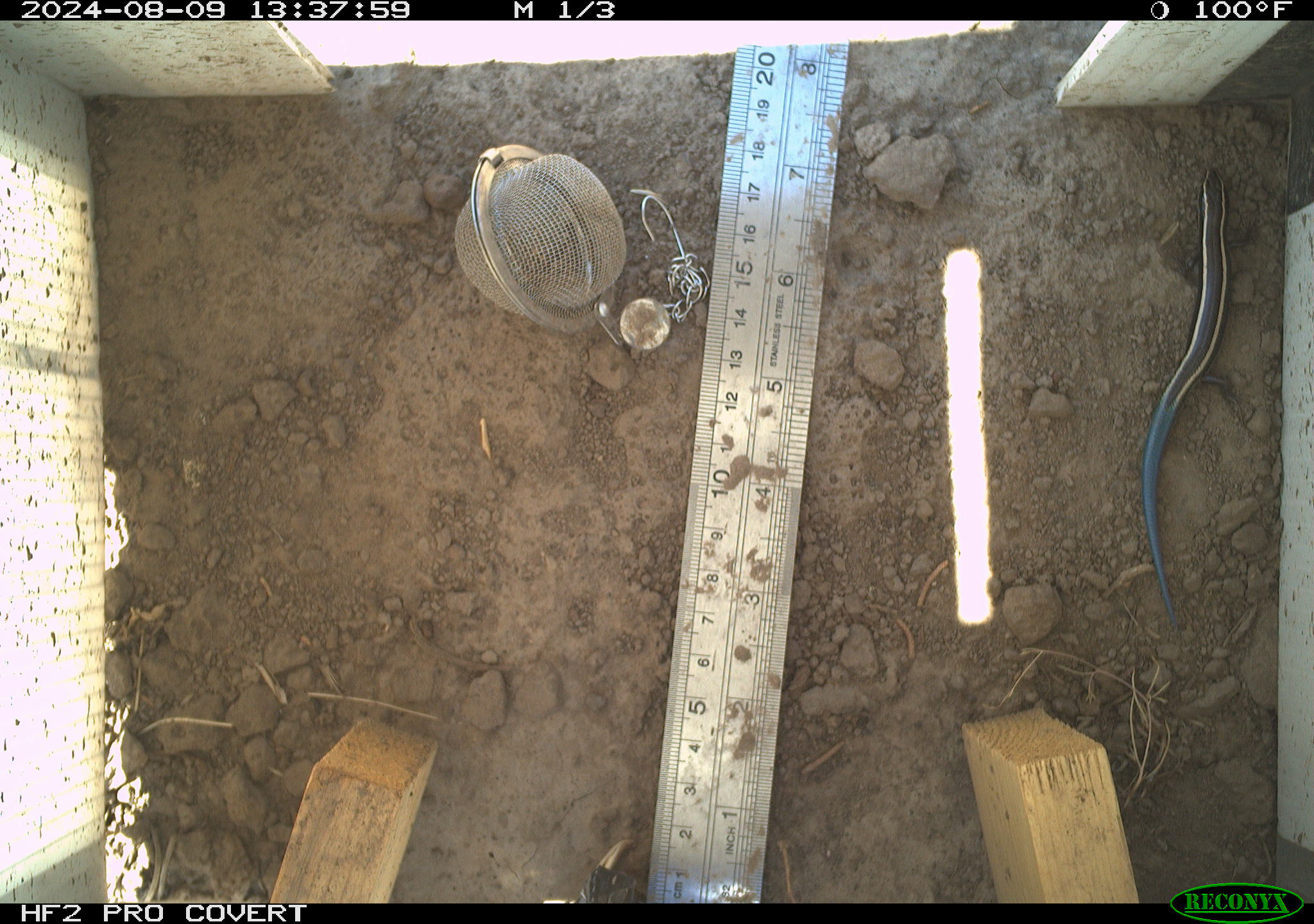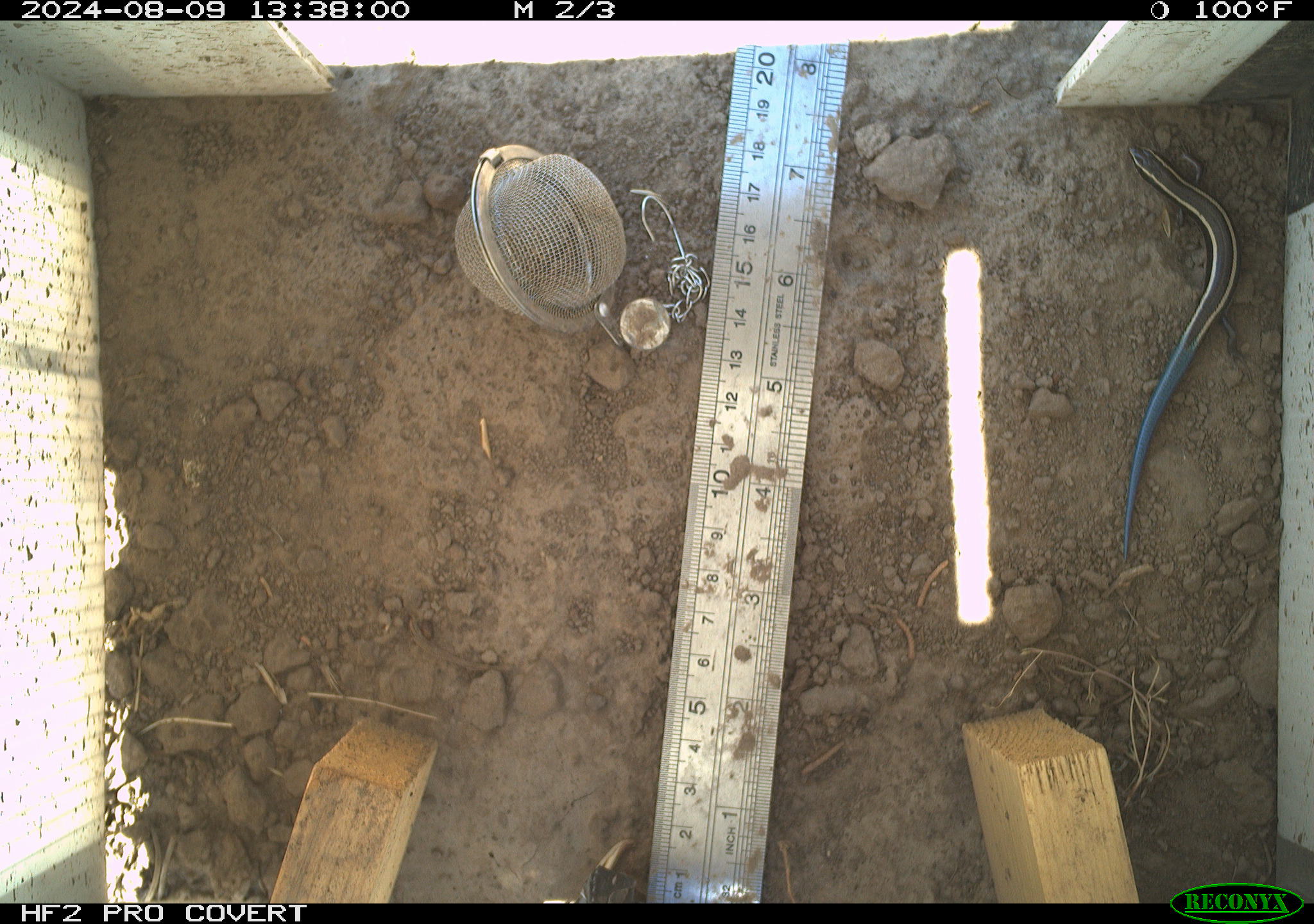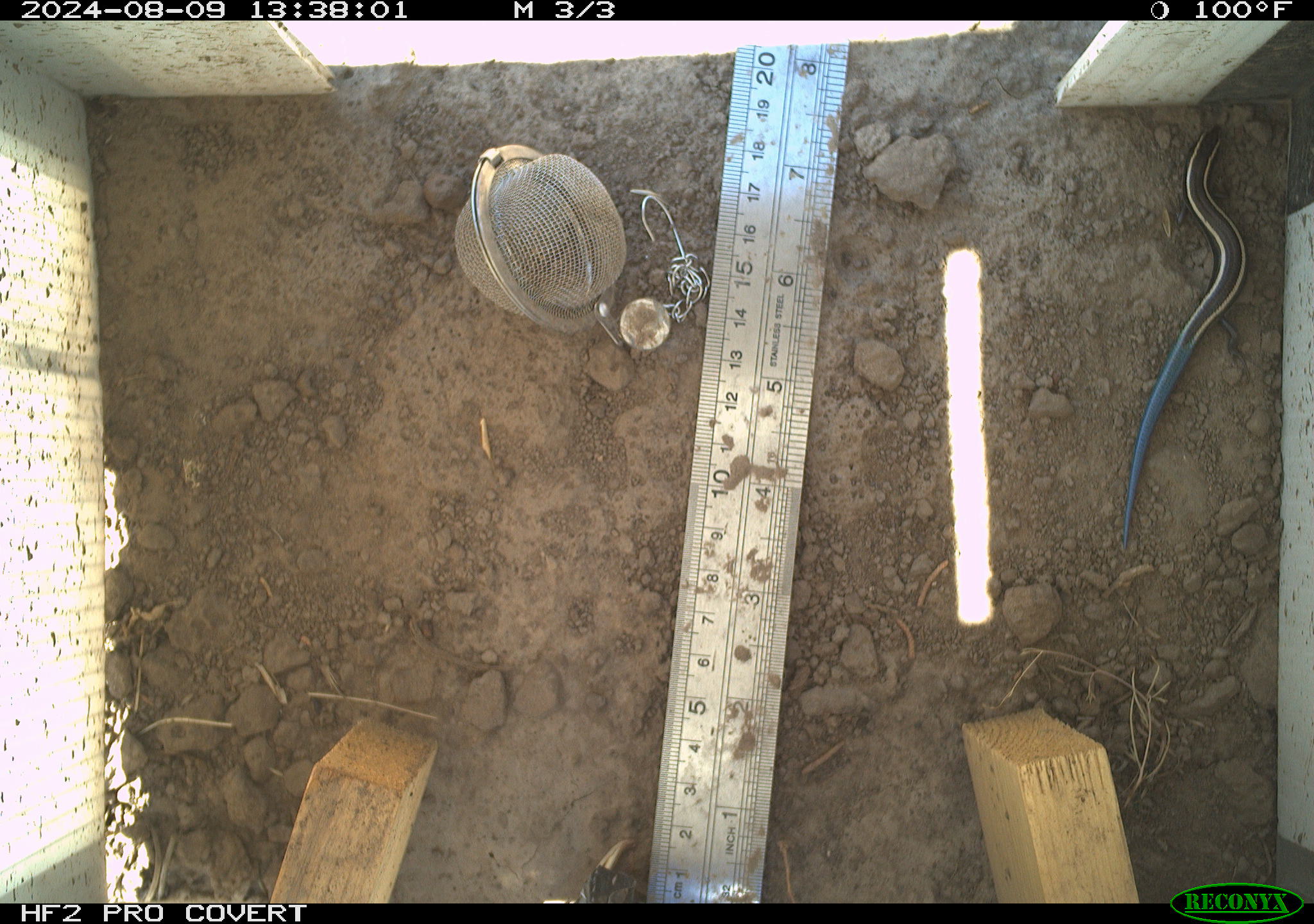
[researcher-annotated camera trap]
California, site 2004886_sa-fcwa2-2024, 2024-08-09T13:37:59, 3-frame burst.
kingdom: Animalia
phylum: Chordata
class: Reptilia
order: Squamata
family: Scincidae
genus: Plestiodon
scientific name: Plestiodon skiltonianus skiltonianus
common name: skilton's skink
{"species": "skilton's skink (Plestiodon skiltonianus skiltonianus)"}